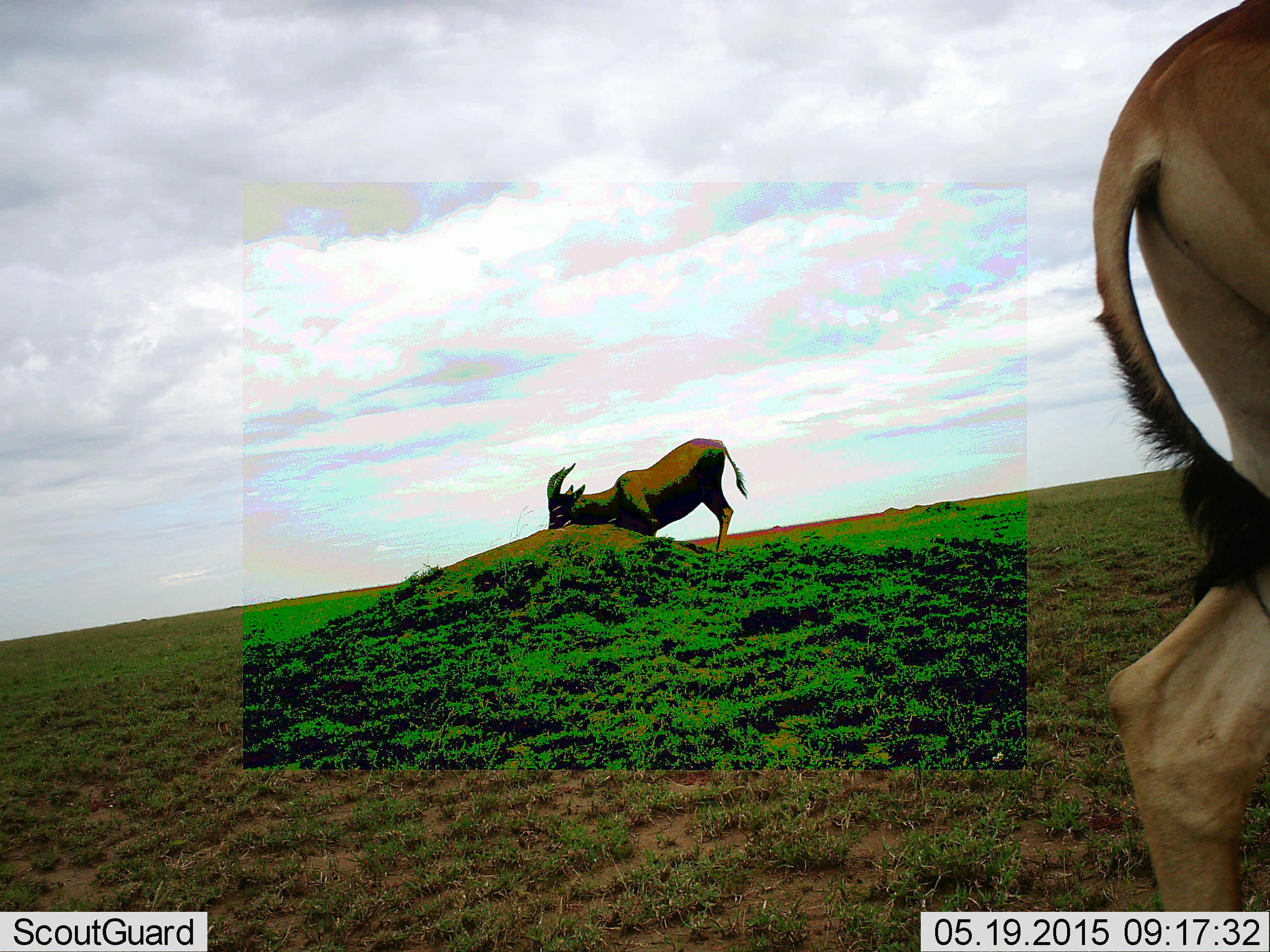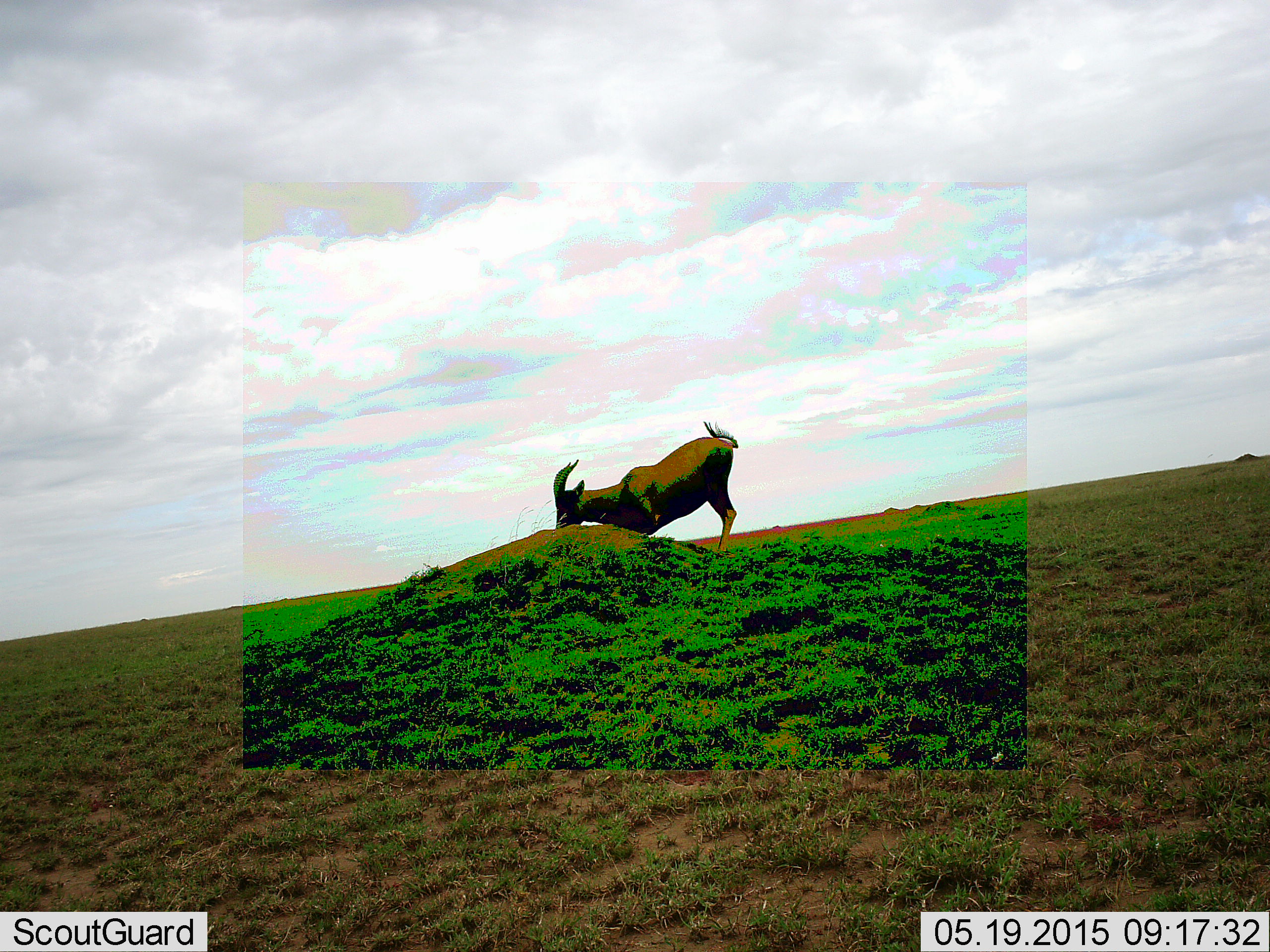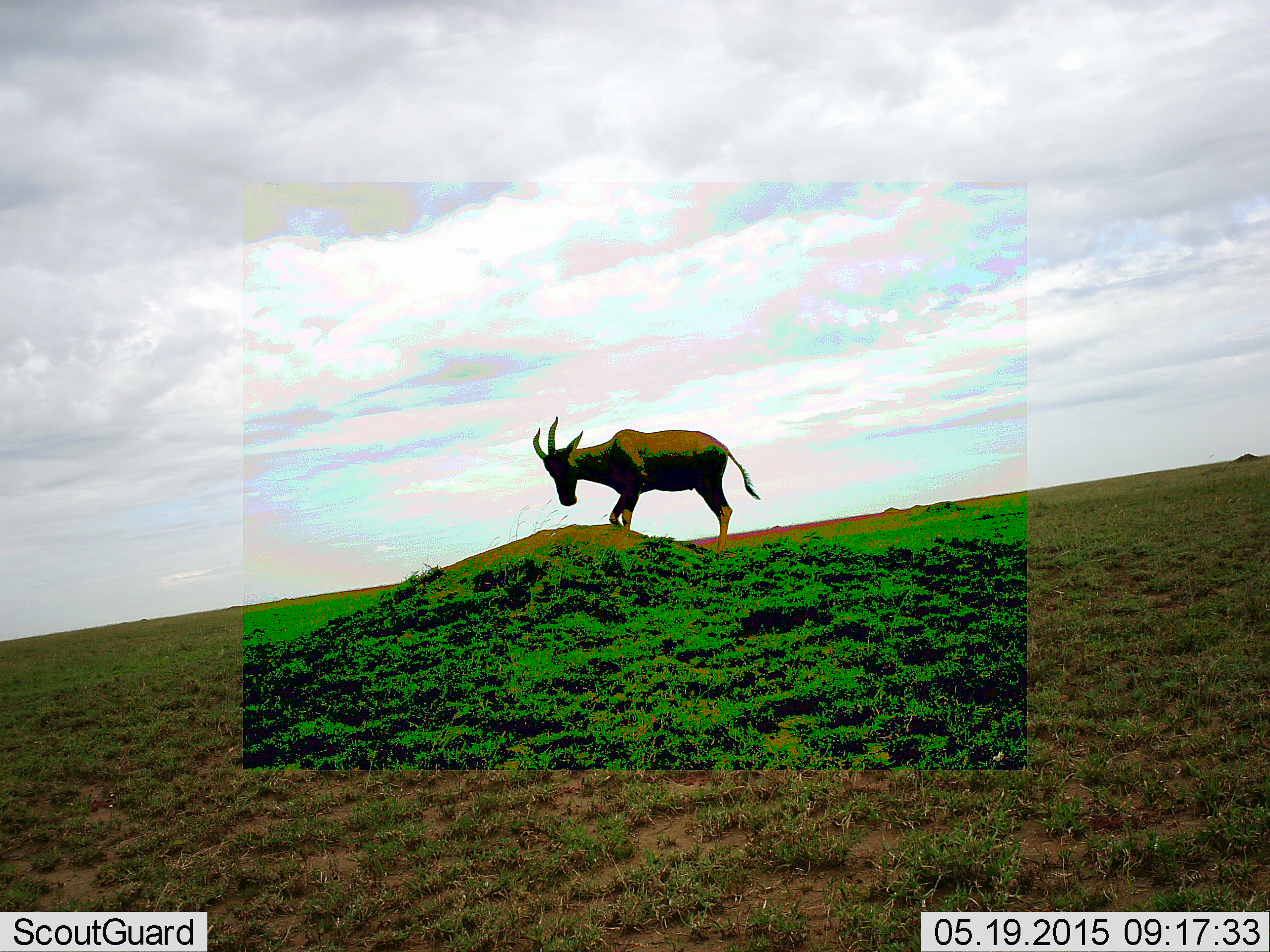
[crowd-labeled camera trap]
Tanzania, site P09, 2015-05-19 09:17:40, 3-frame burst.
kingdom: Animalia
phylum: Chordata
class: Mammalia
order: Artiodactyla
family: Bovidae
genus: Damaliscus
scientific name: Damaliscus lunatus jimela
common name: topi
Topi (Damaliscus lunatus jimela), count 2. Behavior (volunteer vote fractions): standing 60%, resting 0%, moving 60%, interacting 0%. Young present (vote fraction): 0%. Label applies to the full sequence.